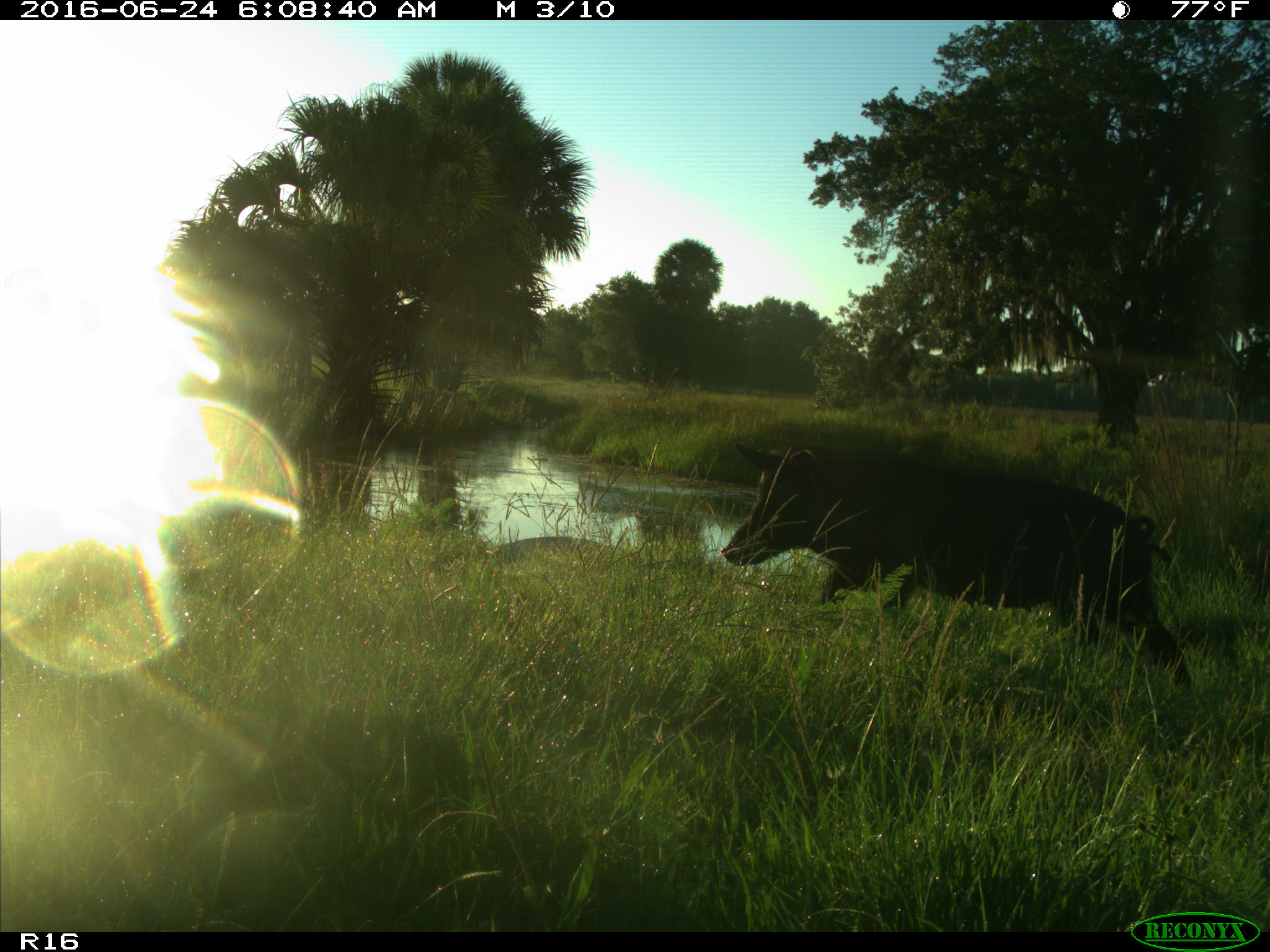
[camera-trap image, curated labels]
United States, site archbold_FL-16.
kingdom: Animalia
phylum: Chordata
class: Mammalia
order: Artiodactyla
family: Suidae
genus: Sus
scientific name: Sus scrofa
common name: wild boar